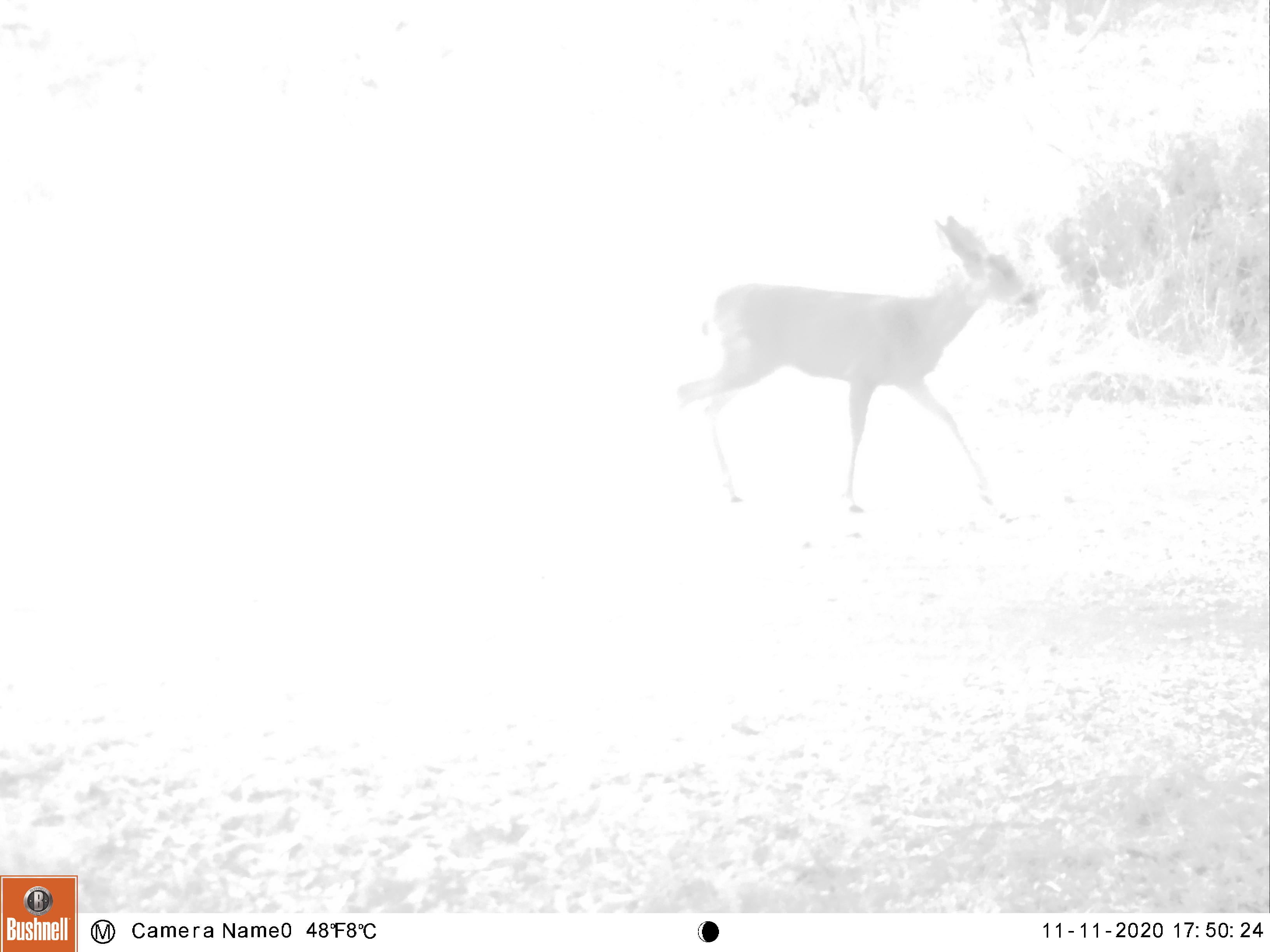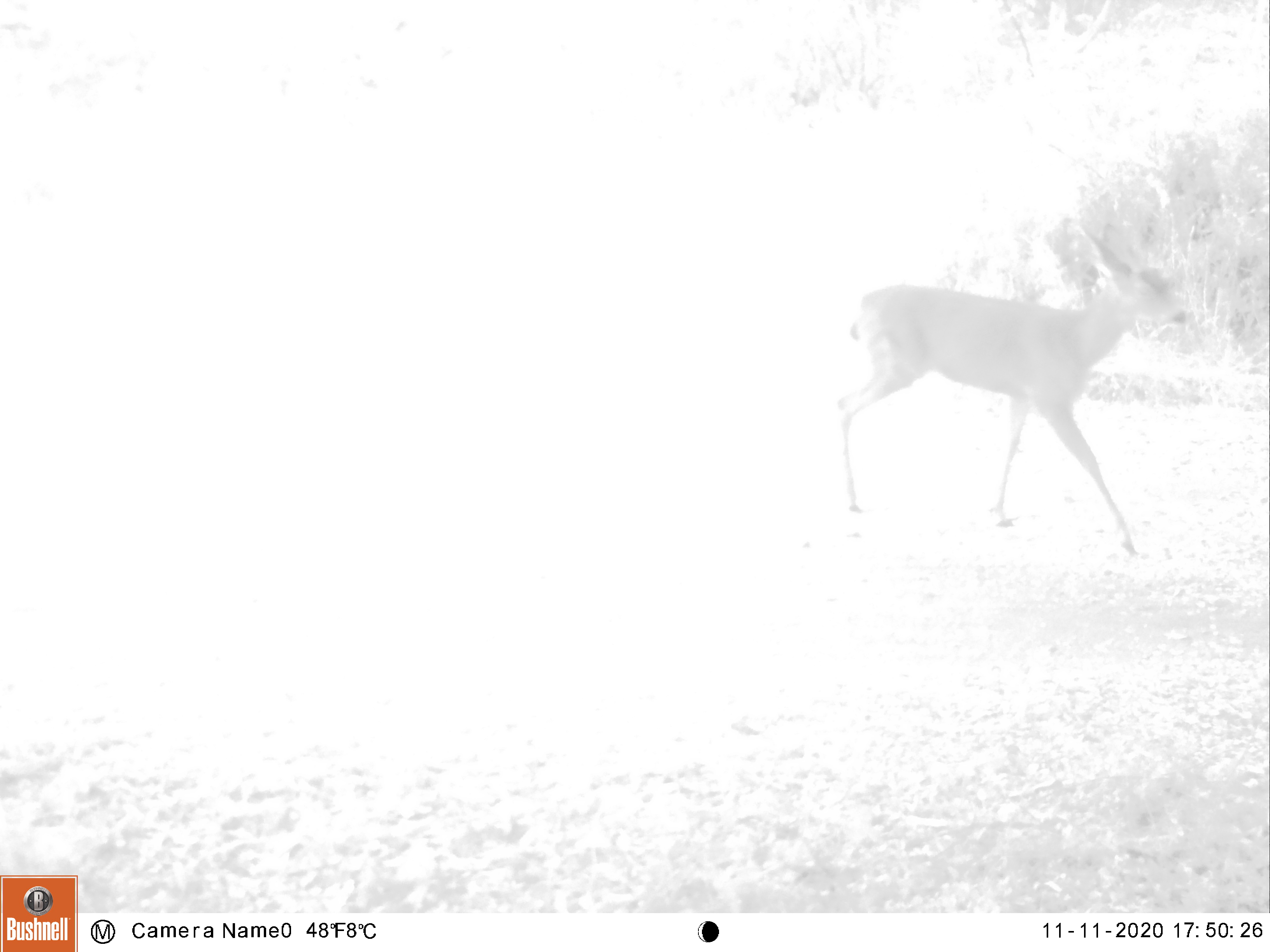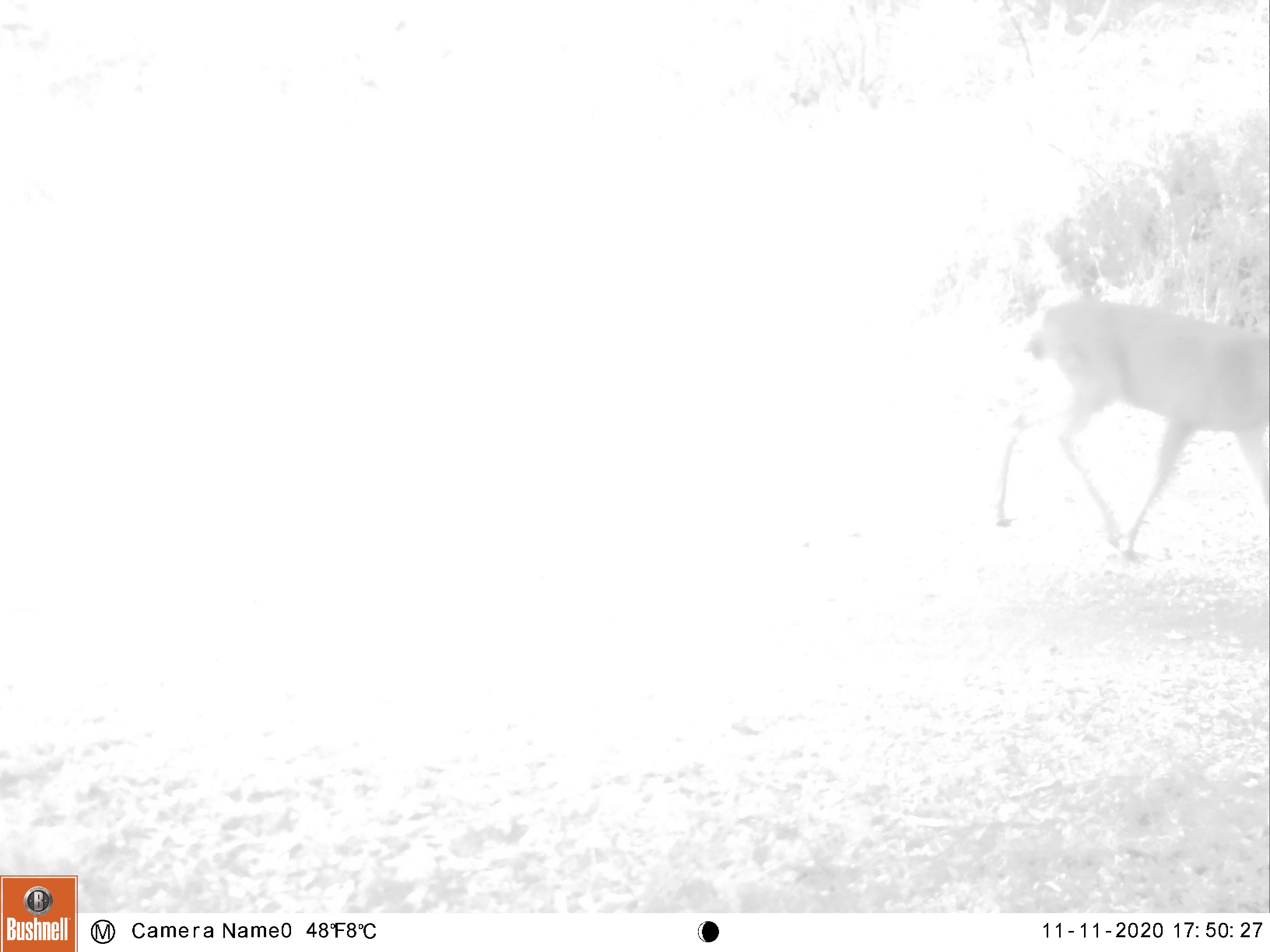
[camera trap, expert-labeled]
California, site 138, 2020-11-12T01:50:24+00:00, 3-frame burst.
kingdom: Animalia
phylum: Chordata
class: Mammalia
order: Artiodactyla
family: Cervidae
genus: Odocoileus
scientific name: Odocoileus hemionus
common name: mule deer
Mule deer (Odocoileus hemionus).